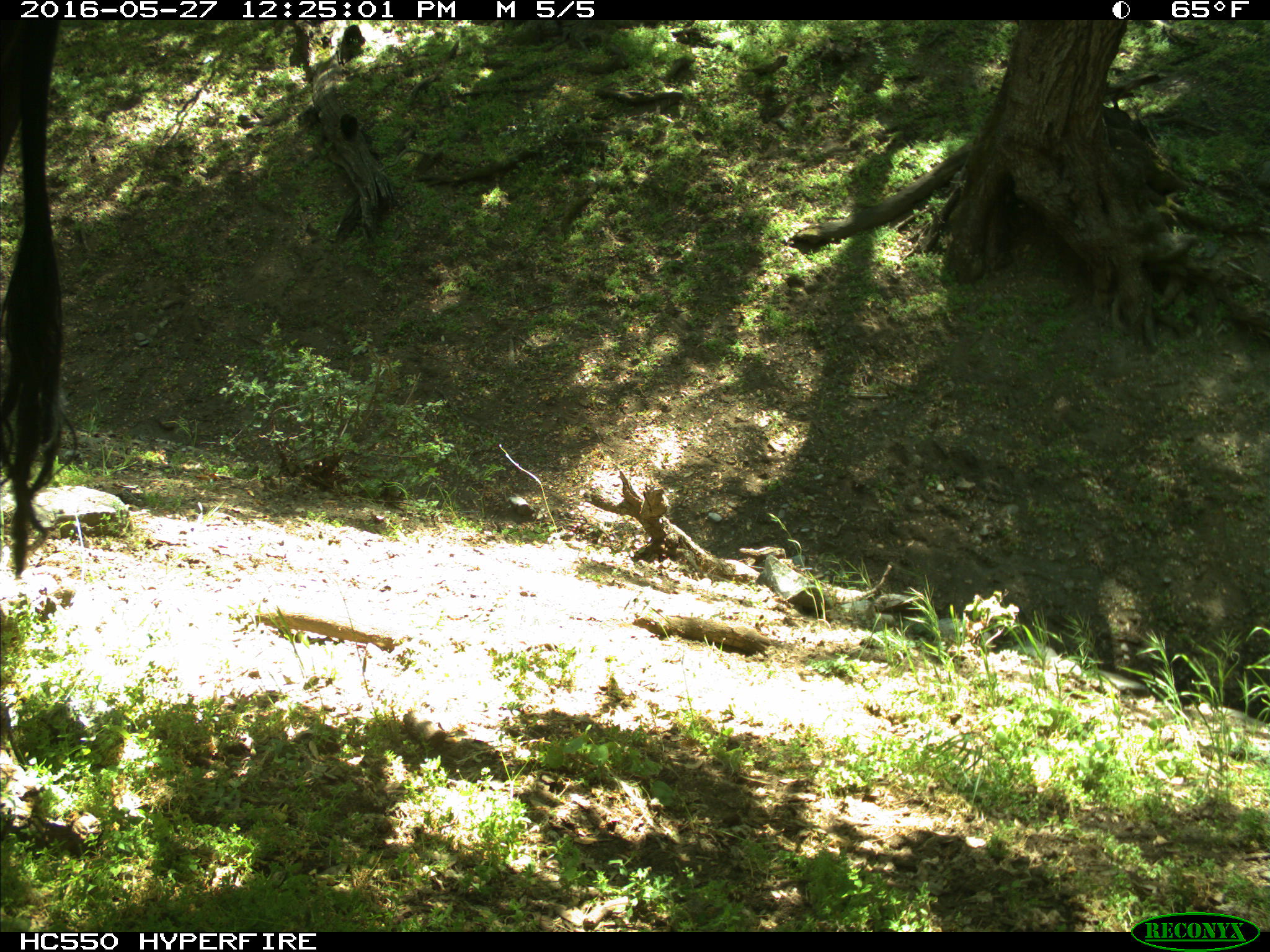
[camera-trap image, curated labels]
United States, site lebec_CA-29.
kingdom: Animalia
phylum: Chordata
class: Mammalia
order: Artiodactyla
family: Bovidae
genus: Bos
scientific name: Bos taurus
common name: domestic cow